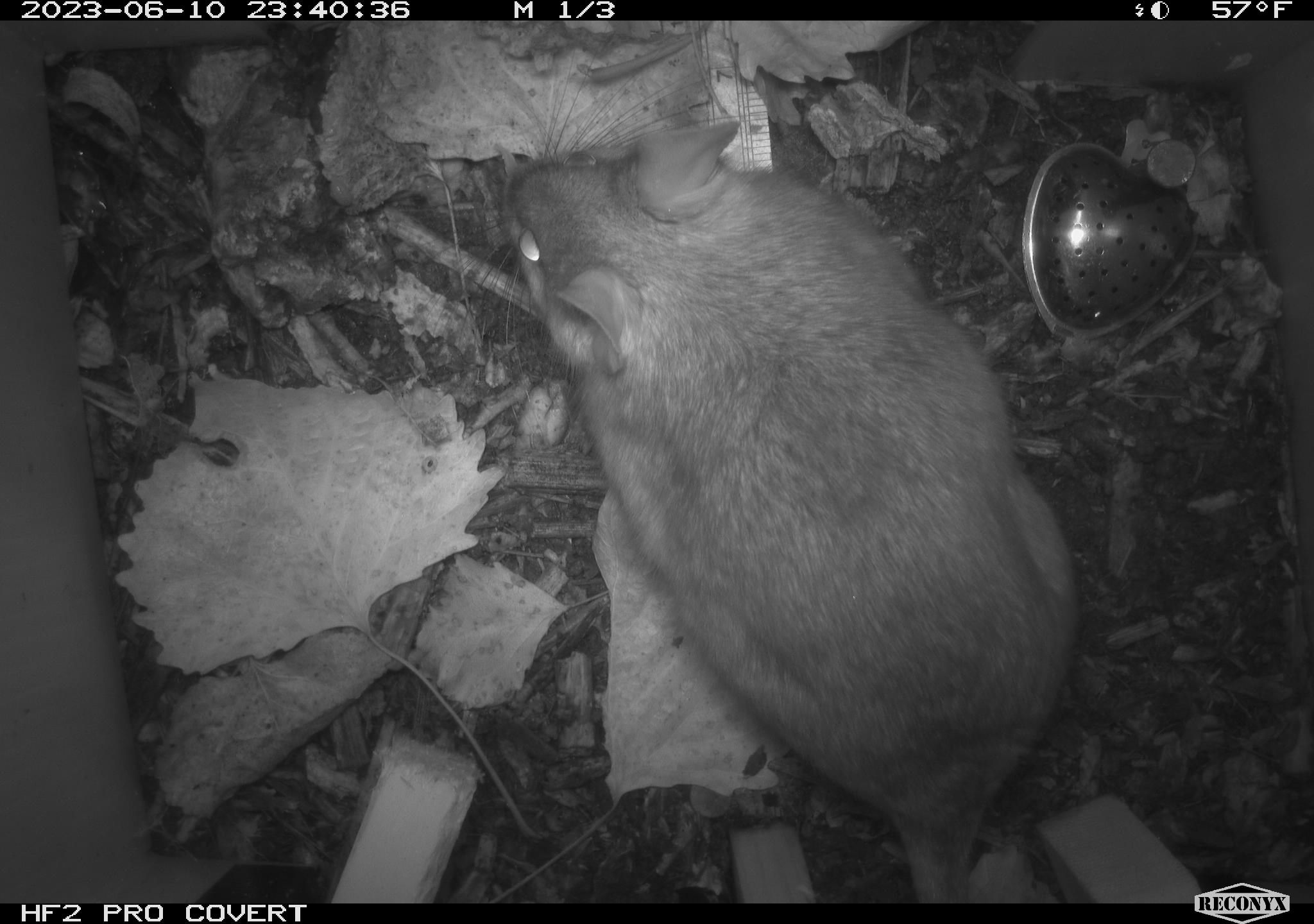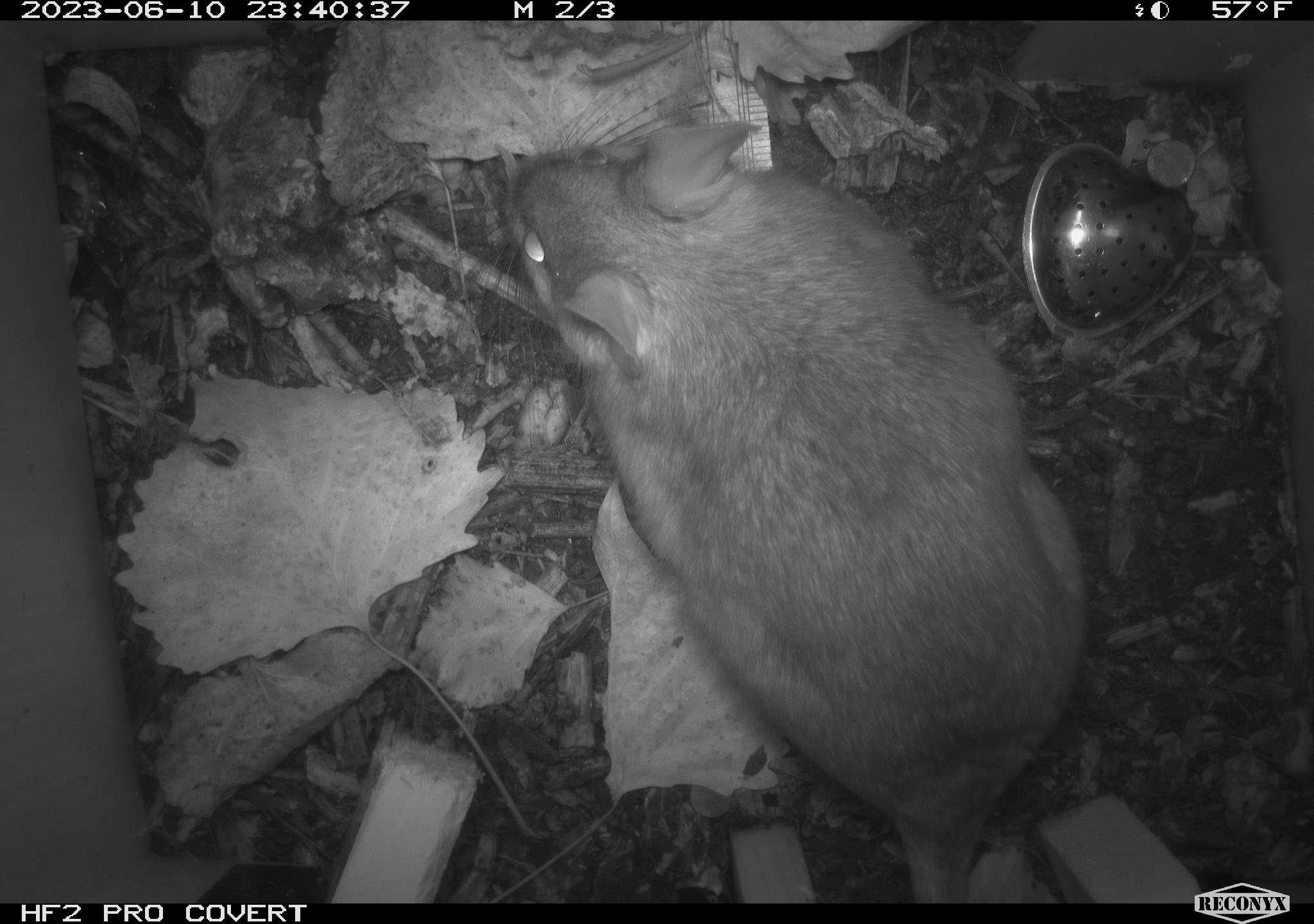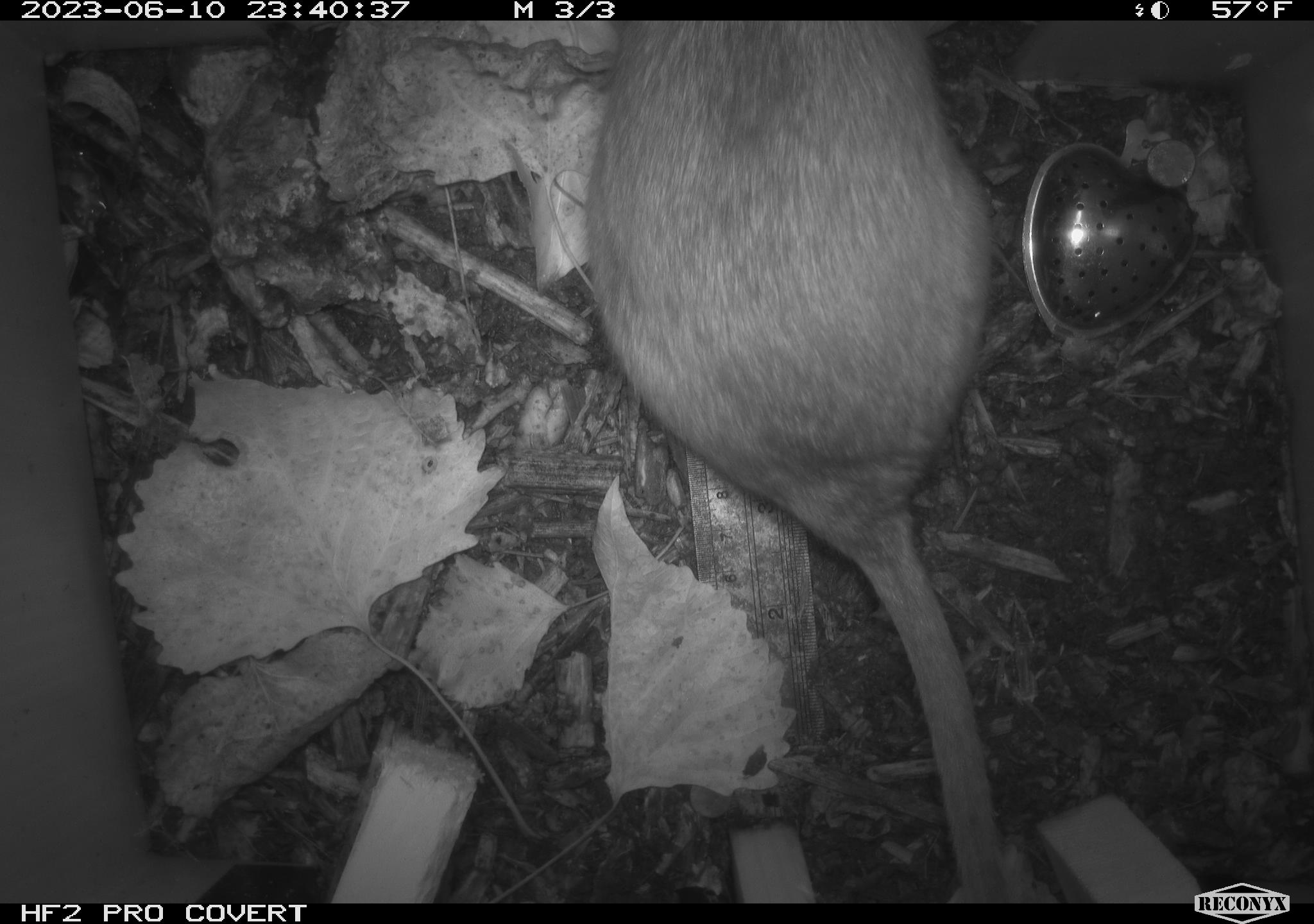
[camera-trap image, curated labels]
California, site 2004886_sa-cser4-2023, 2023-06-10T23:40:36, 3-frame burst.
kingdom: Animalia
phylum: Chordata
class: Mammalia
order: Rodentia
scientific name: Rodentia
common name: woodrat or rat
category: woodrat or rat species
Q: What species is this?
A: Woodrat or rat species (woodrat or rat) (Rodentia).